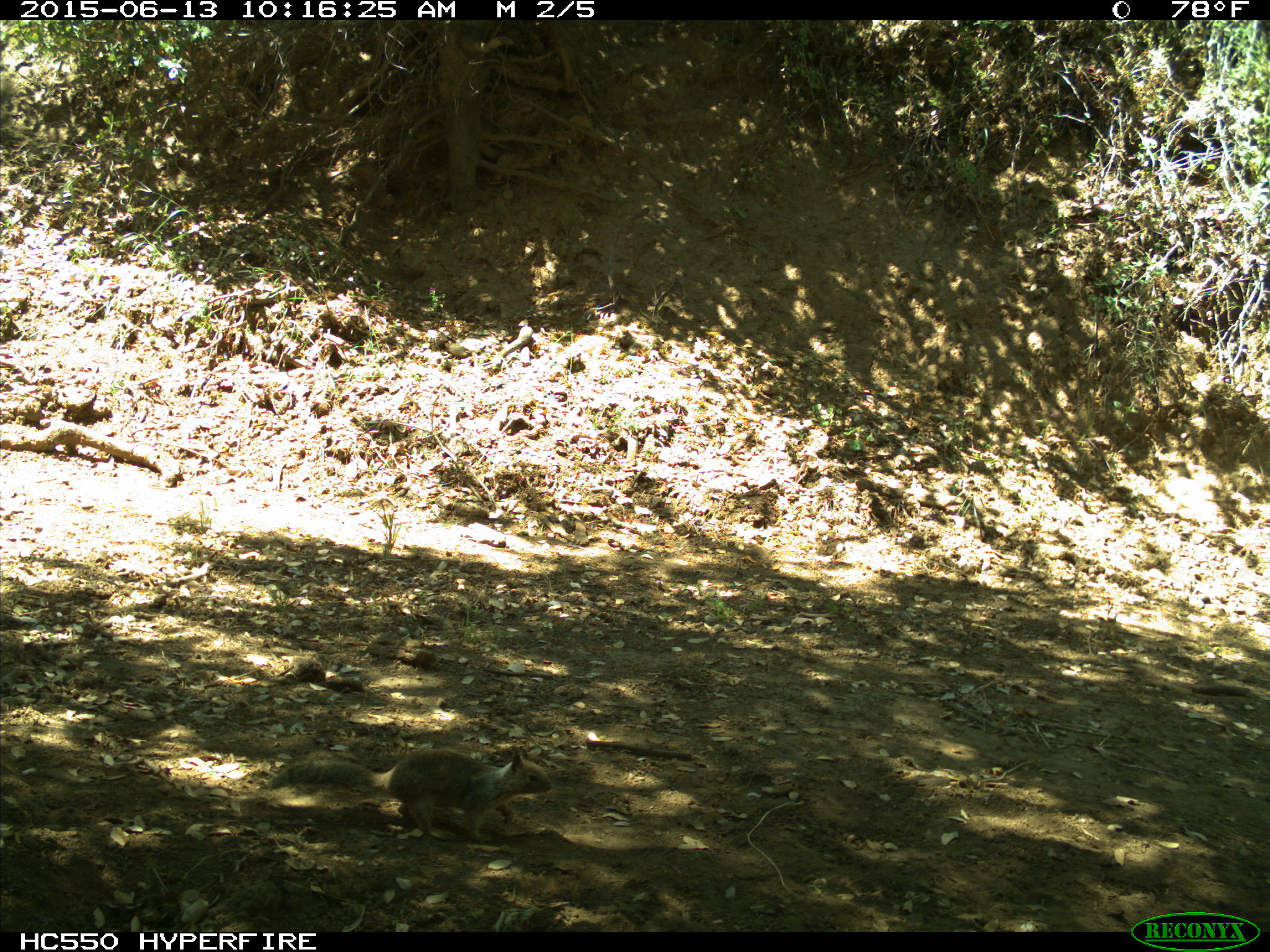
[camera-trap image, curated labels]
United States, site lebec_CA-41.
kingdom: Animalia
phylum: Chordata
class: Mammalia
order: Rodentia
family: Sciuridae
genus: Otospermophilus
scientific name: Otospermophilus beecheyi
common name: california ground squirrel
Otospermophilus beecheyi (california ground squirrel).